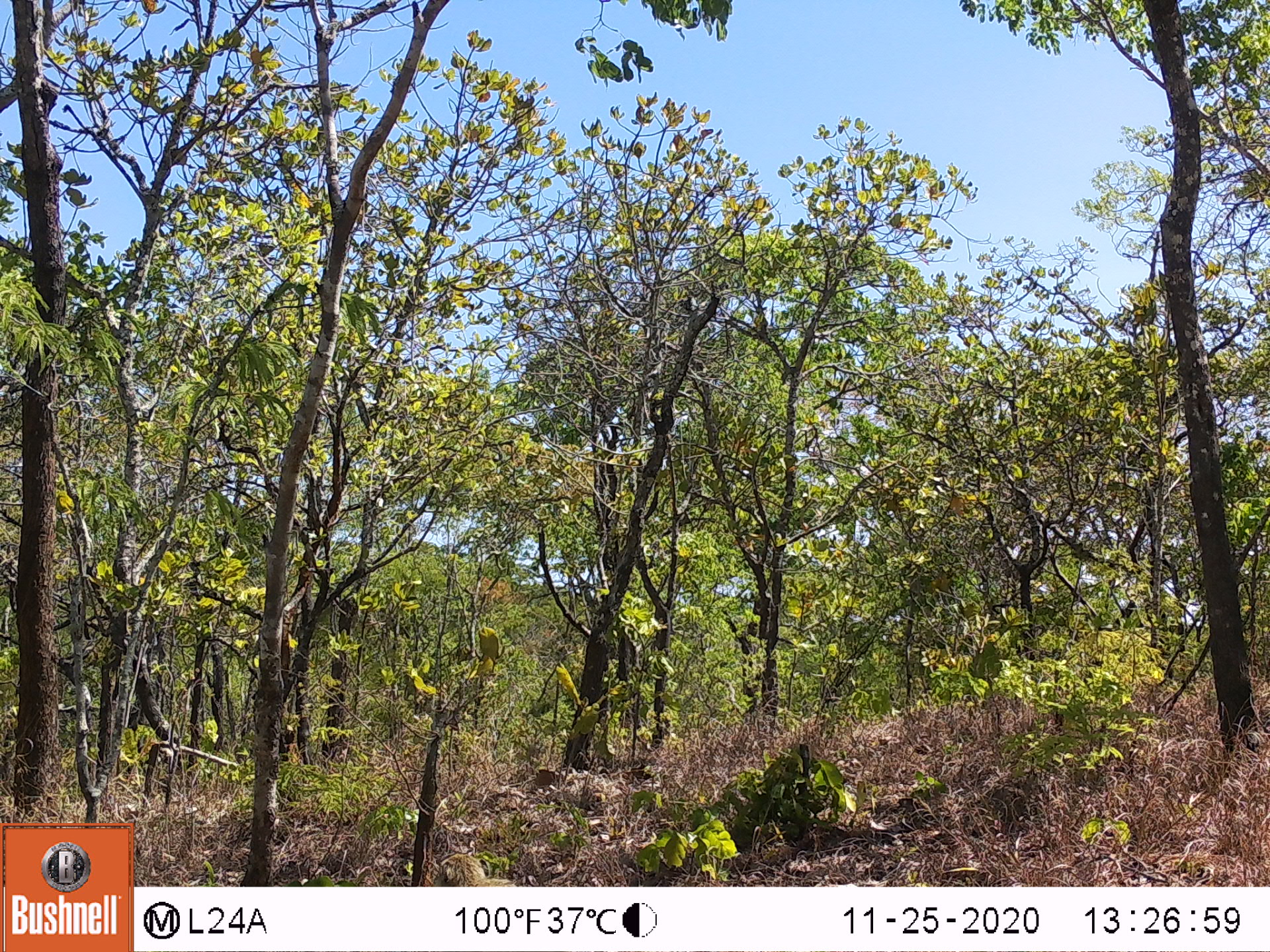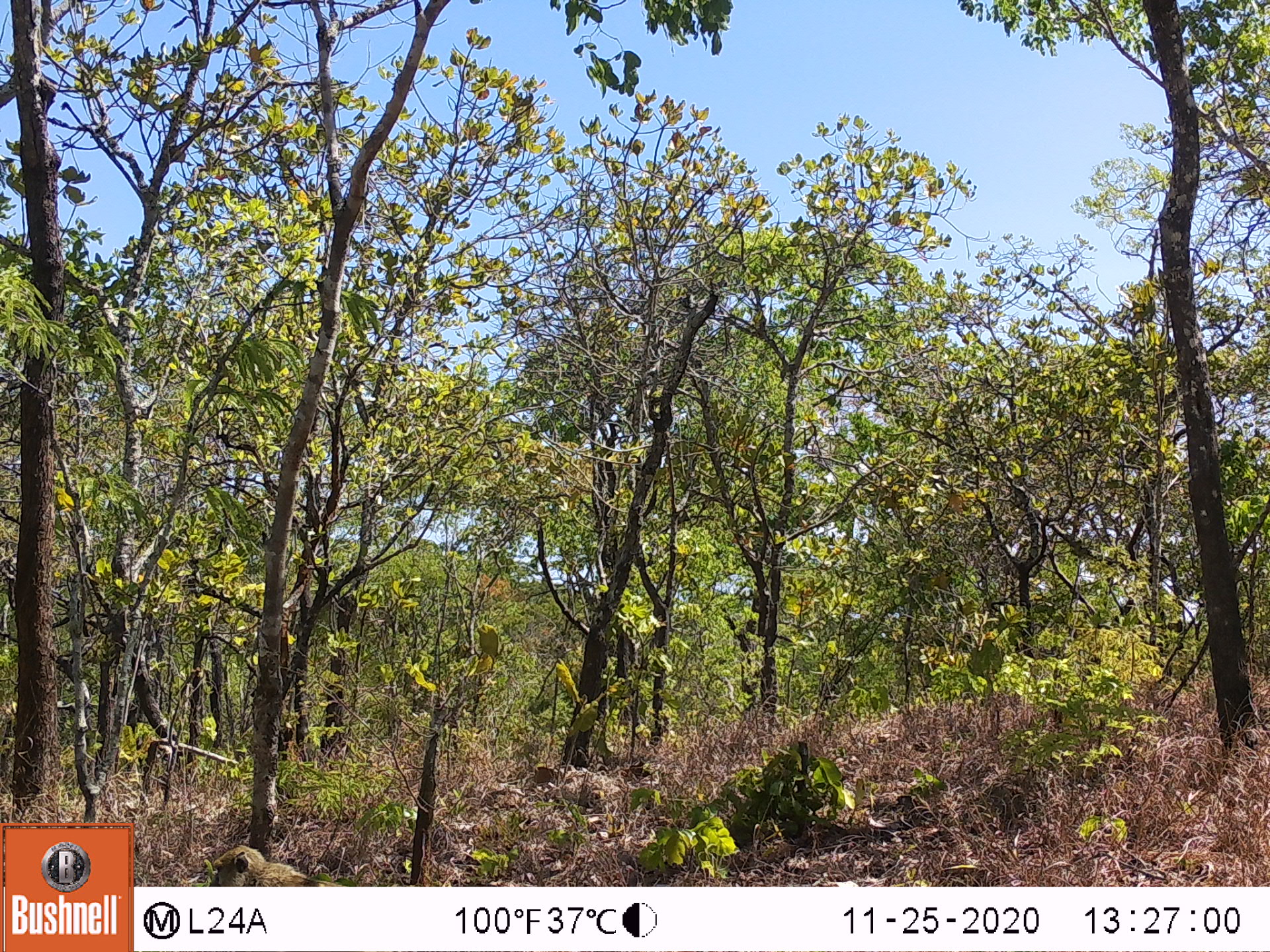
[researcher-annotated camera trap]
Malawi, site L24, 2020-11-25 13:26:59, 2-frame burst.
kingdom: Animalia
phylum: Chordata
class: Mammalia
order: Primates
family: Cercopithecidae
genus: Papio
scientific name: Papio cynocephalus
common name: yellow baboon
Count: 1.